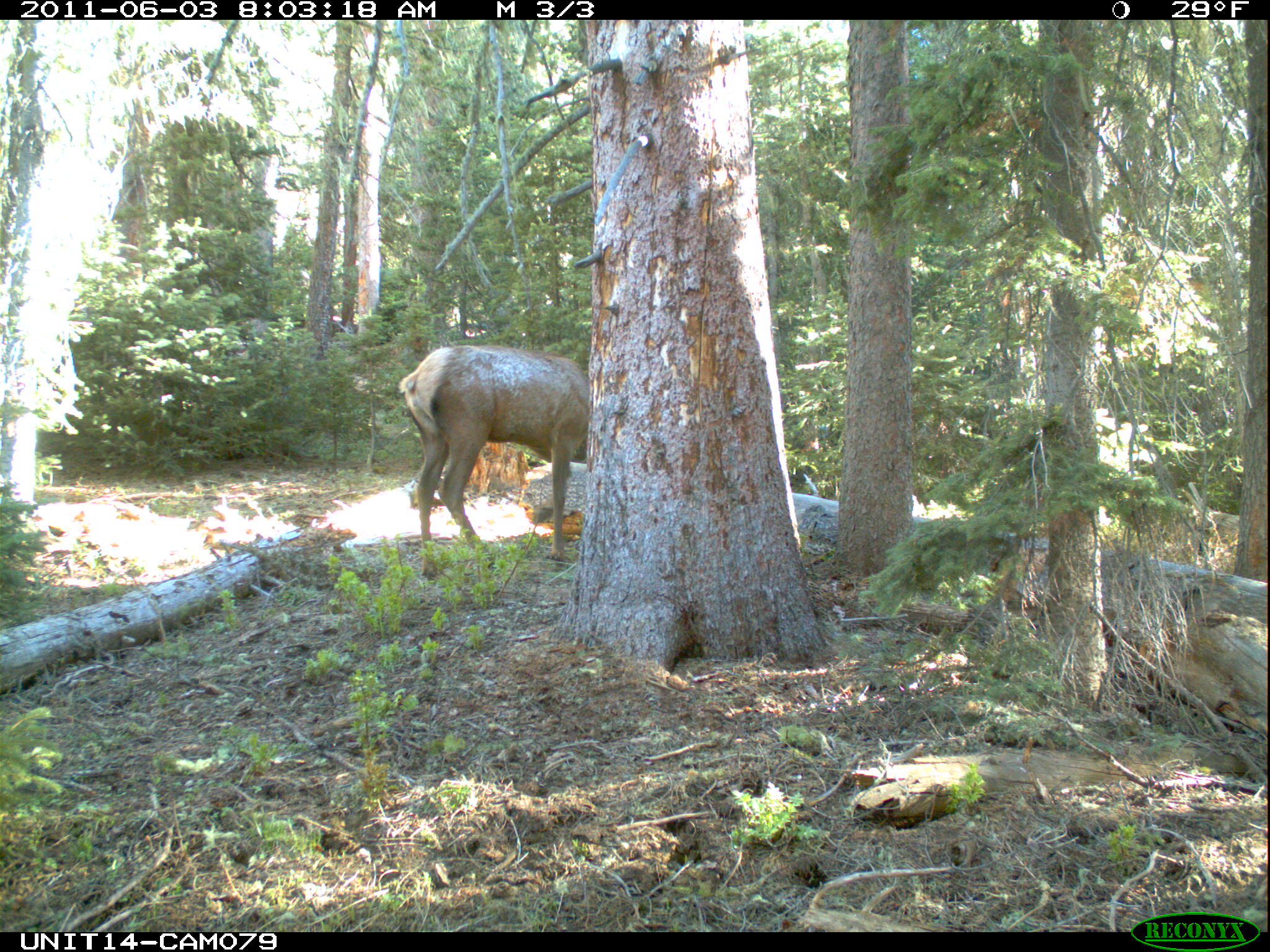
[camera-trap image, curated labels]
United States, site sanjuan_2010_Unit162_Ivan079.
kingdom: Animalia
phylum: Chordata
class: Mammalia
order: Artiodactyla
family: Cervidae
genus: Cervus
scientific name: Cervus elaphus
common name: red deer